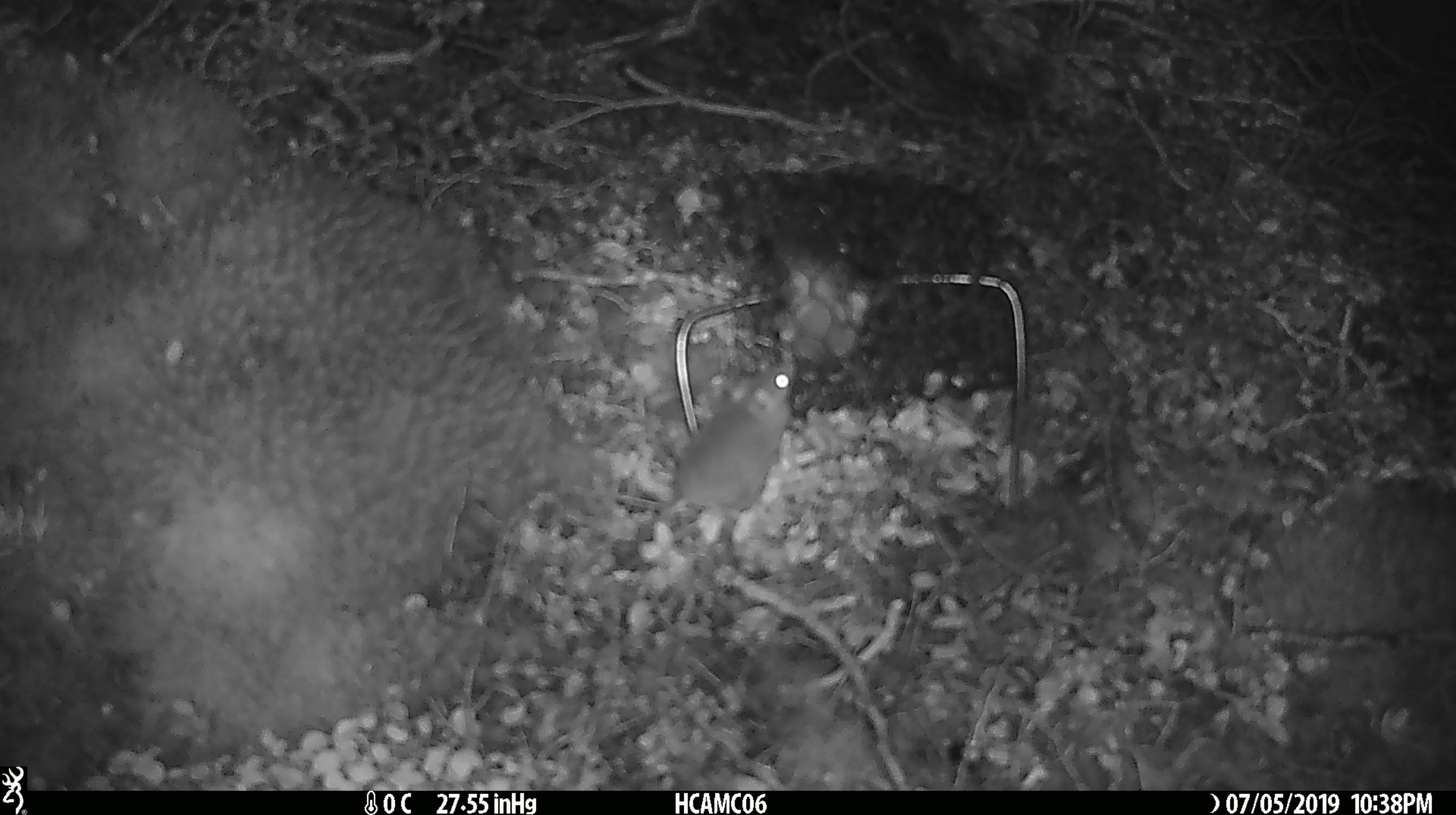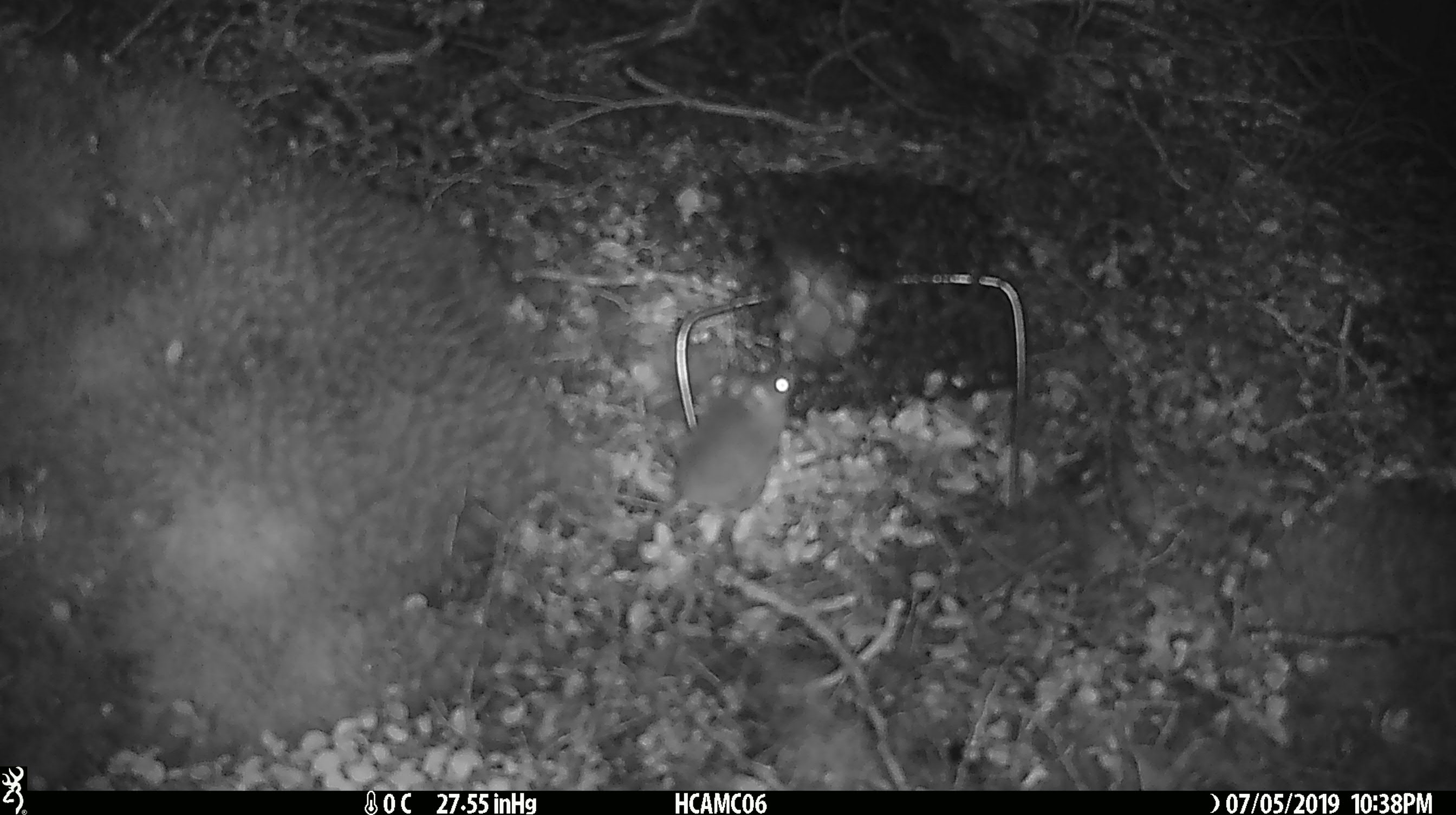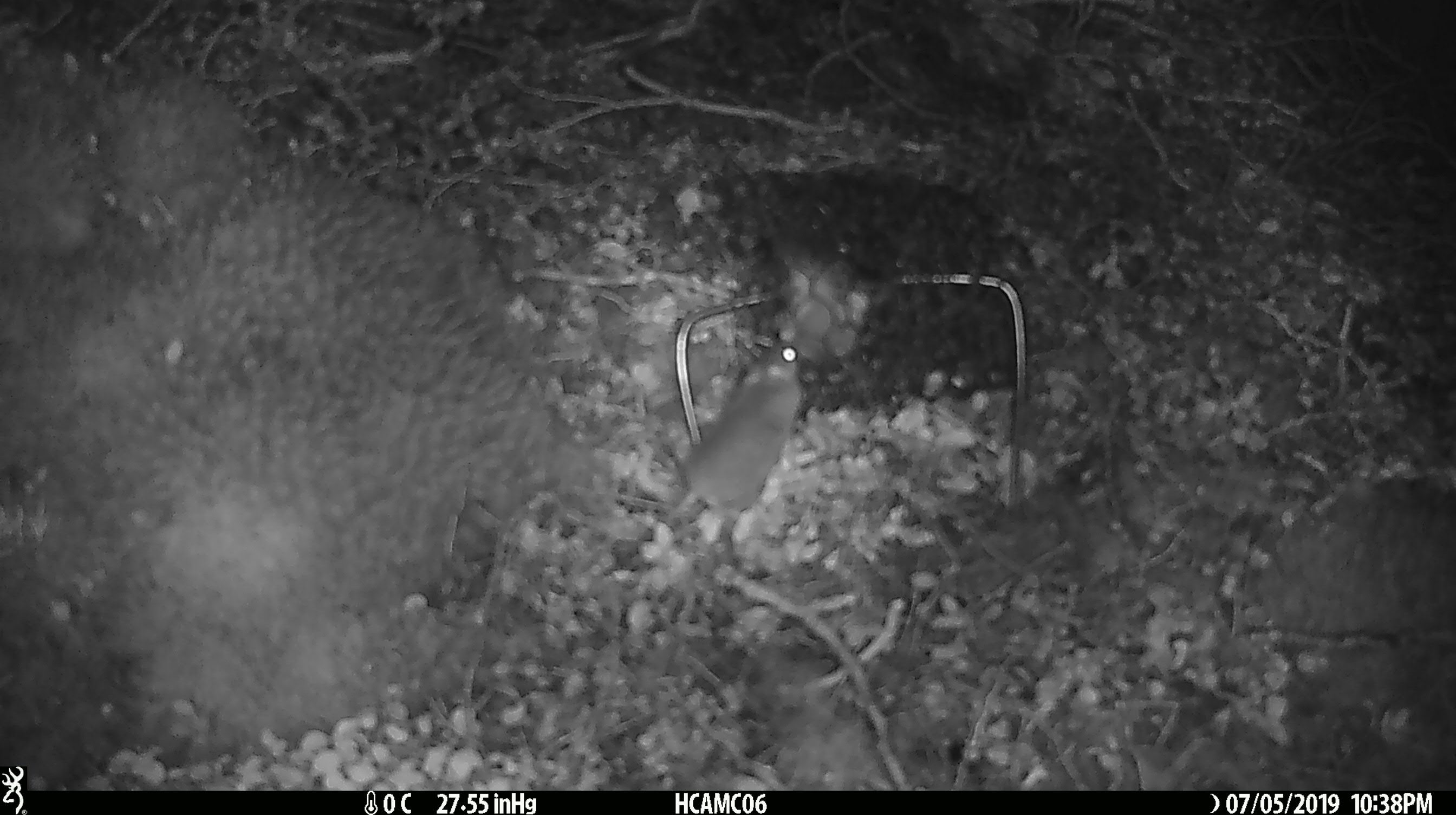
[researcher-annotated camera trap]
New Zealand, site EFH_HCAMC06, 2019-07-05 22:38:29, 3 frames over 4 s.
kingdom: Animalia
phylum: Chordata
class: Mammalia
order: Rodentia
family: Muridae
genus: Mus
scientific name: Mus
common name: mouse